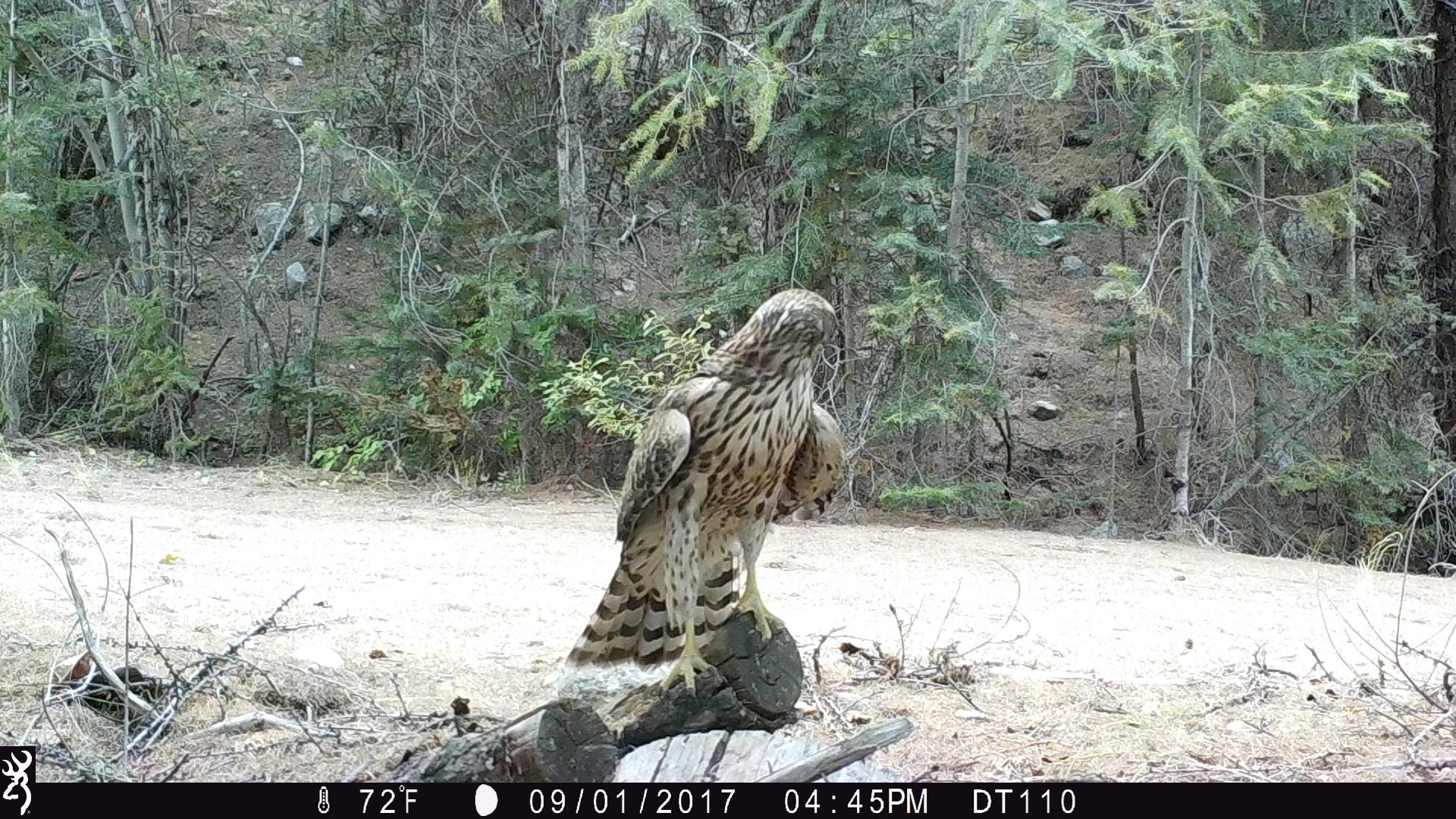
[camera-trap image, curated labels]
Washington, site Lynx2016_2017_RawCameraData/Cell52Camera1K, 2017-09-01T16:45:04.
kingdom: Animalia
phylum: Chordata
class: Aves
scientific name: Aves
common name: birds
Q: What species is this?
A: Aves (birds).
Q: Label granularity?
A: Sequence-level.